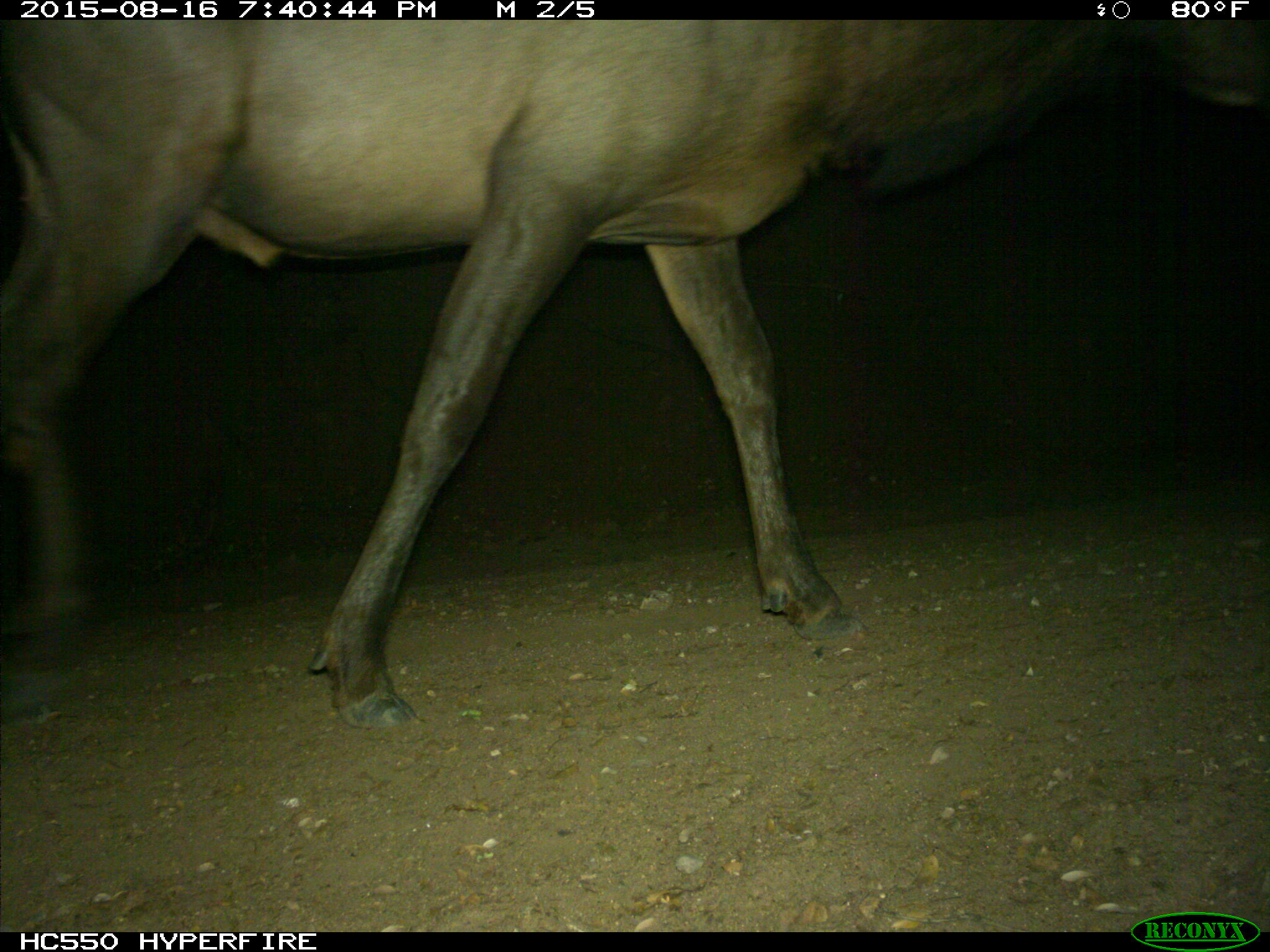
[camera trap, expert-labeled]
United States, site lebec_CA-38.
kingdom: Animalia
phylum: Chordata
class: Mammalia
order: Artiodactyla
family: Cervidae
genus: Cervus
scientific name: Cervus canadensis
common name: elk